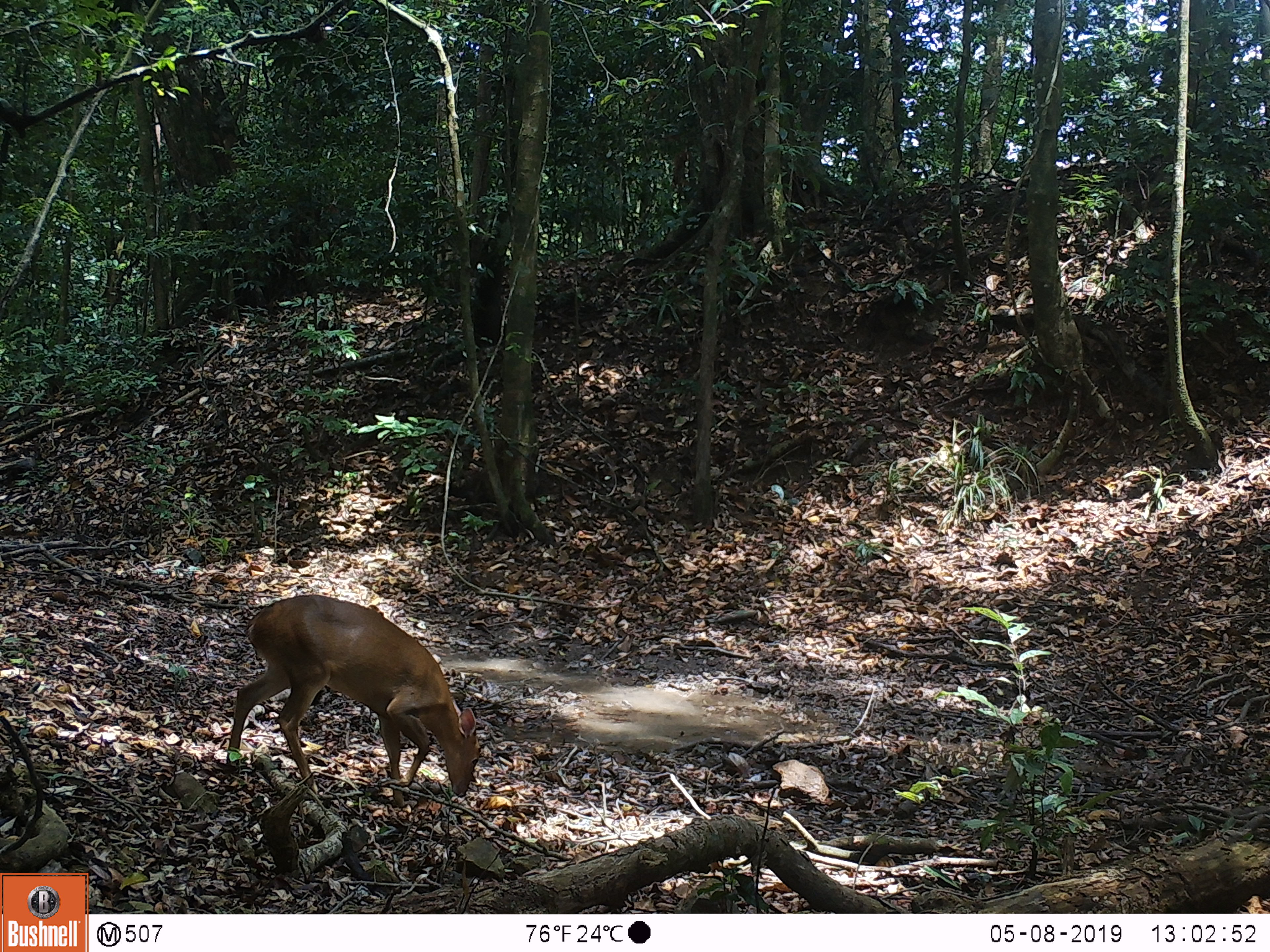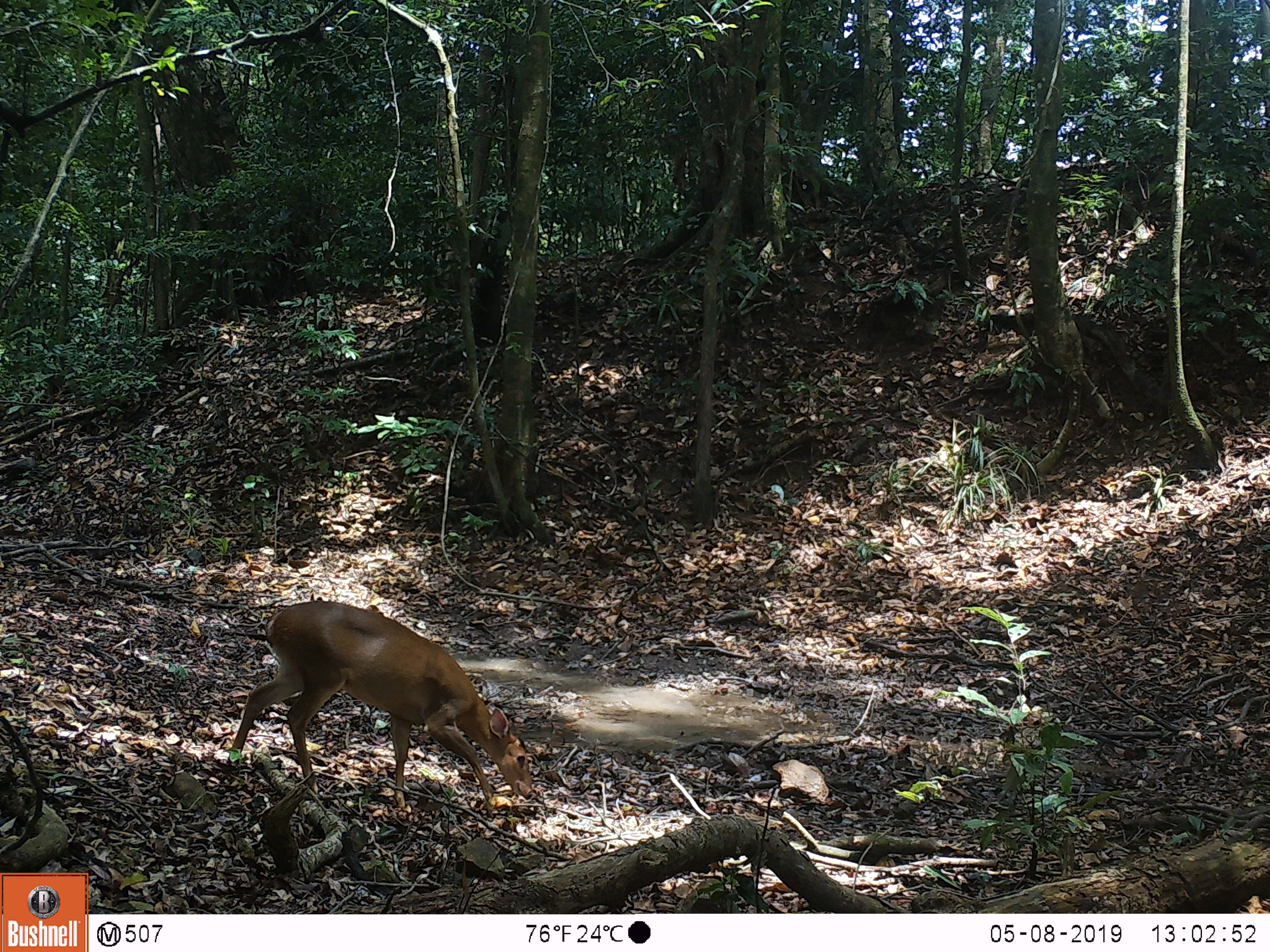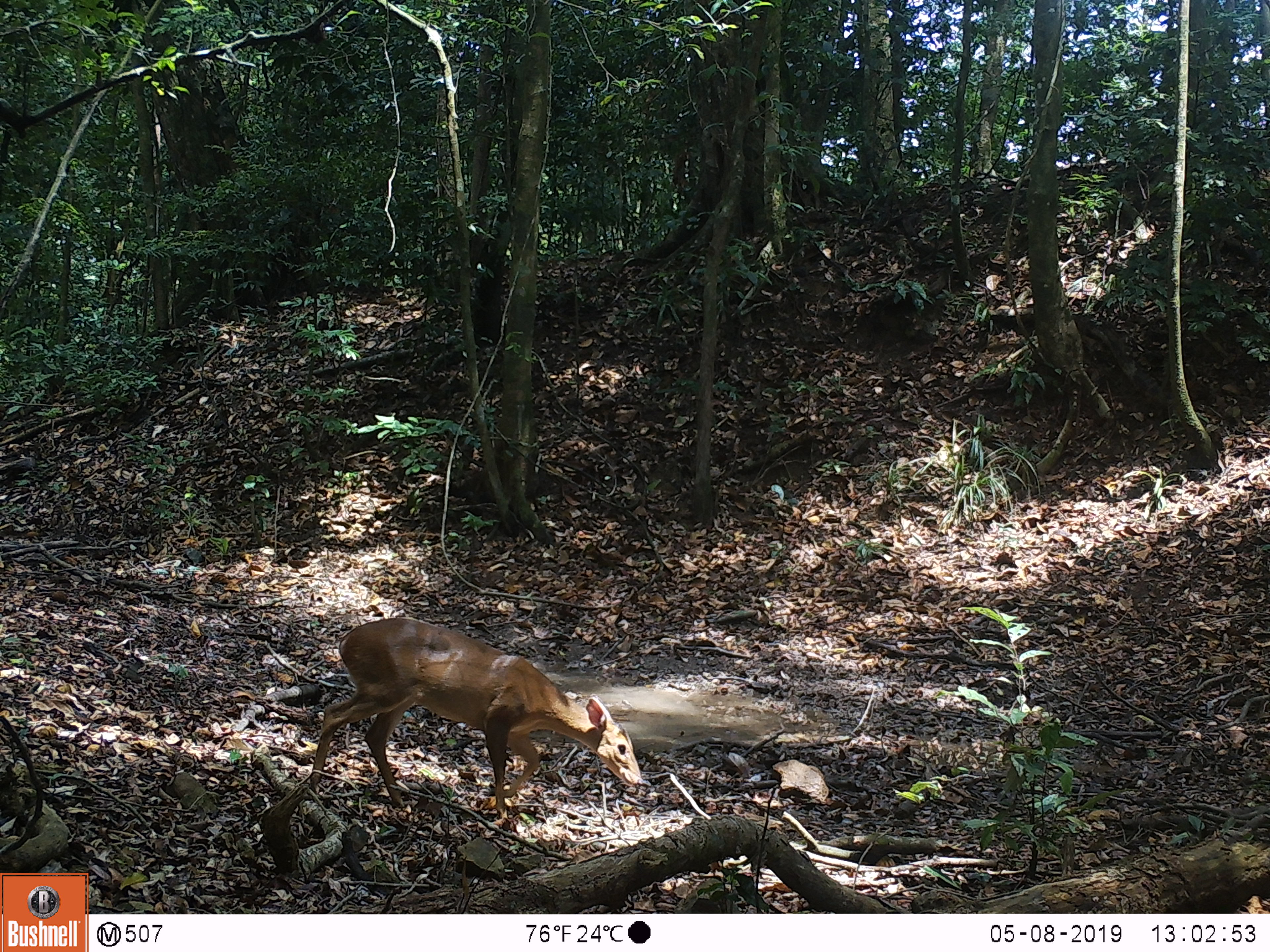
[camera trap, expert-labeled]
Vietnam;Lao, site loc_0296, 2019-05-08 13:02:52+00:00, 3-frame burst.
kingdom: Animalia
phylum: Chordata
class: Mammalia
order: Artiodactyla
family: Cervidae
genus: Muntiacus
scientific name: Muntiacus vuquangensis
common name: large-antlered muntjac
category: large antlered muntjac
Large antlered muntjac (large-antlered muntjac) (Muntiacus vuquangensis). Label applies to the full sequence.